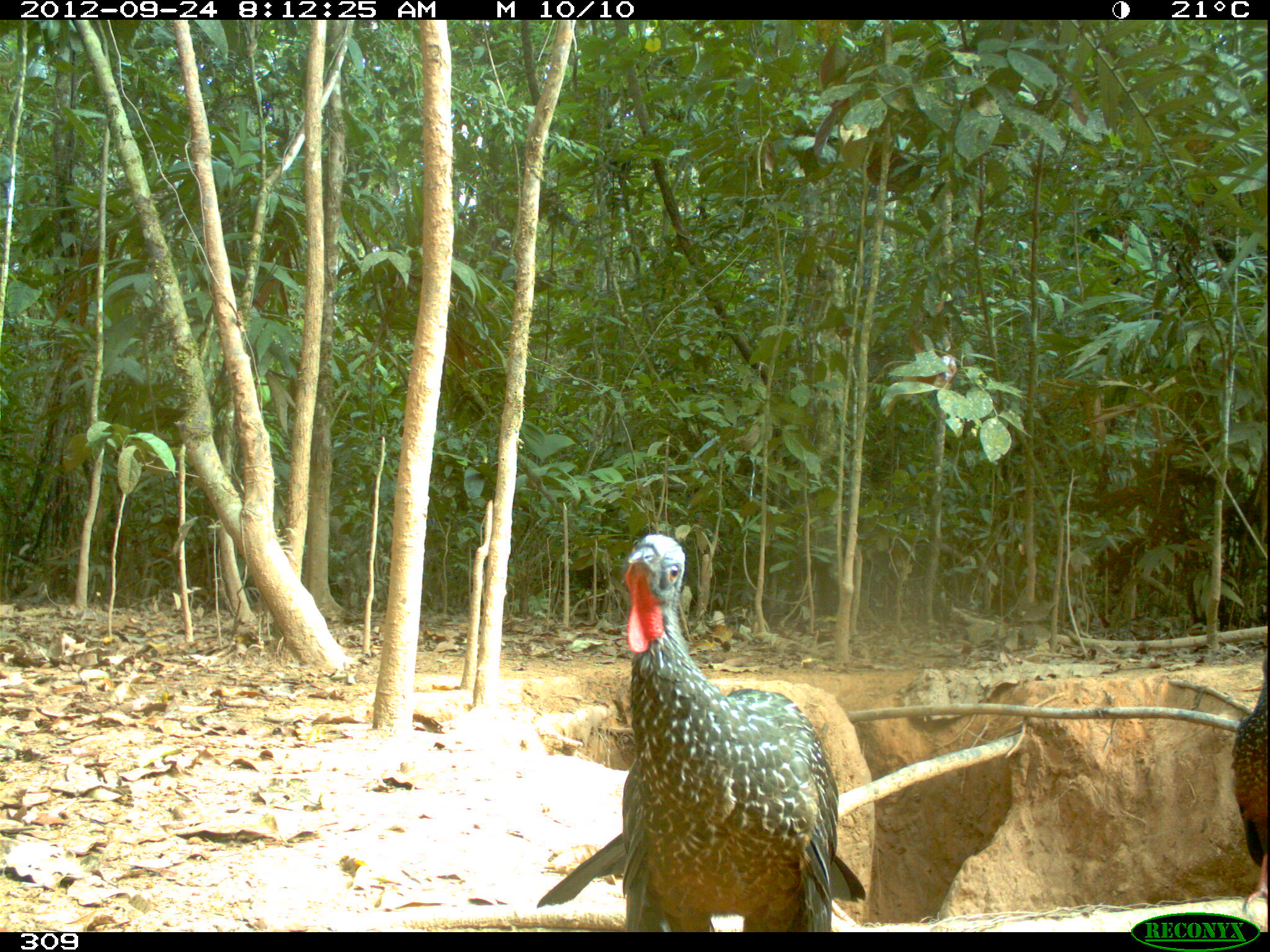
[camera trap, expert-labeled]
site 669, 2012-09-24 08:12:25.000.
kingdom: Animalia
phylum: Chordata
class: Aves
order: Galliformes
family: Cracidae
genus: Penelope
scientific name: Penelope jacquacu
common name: spix's guan